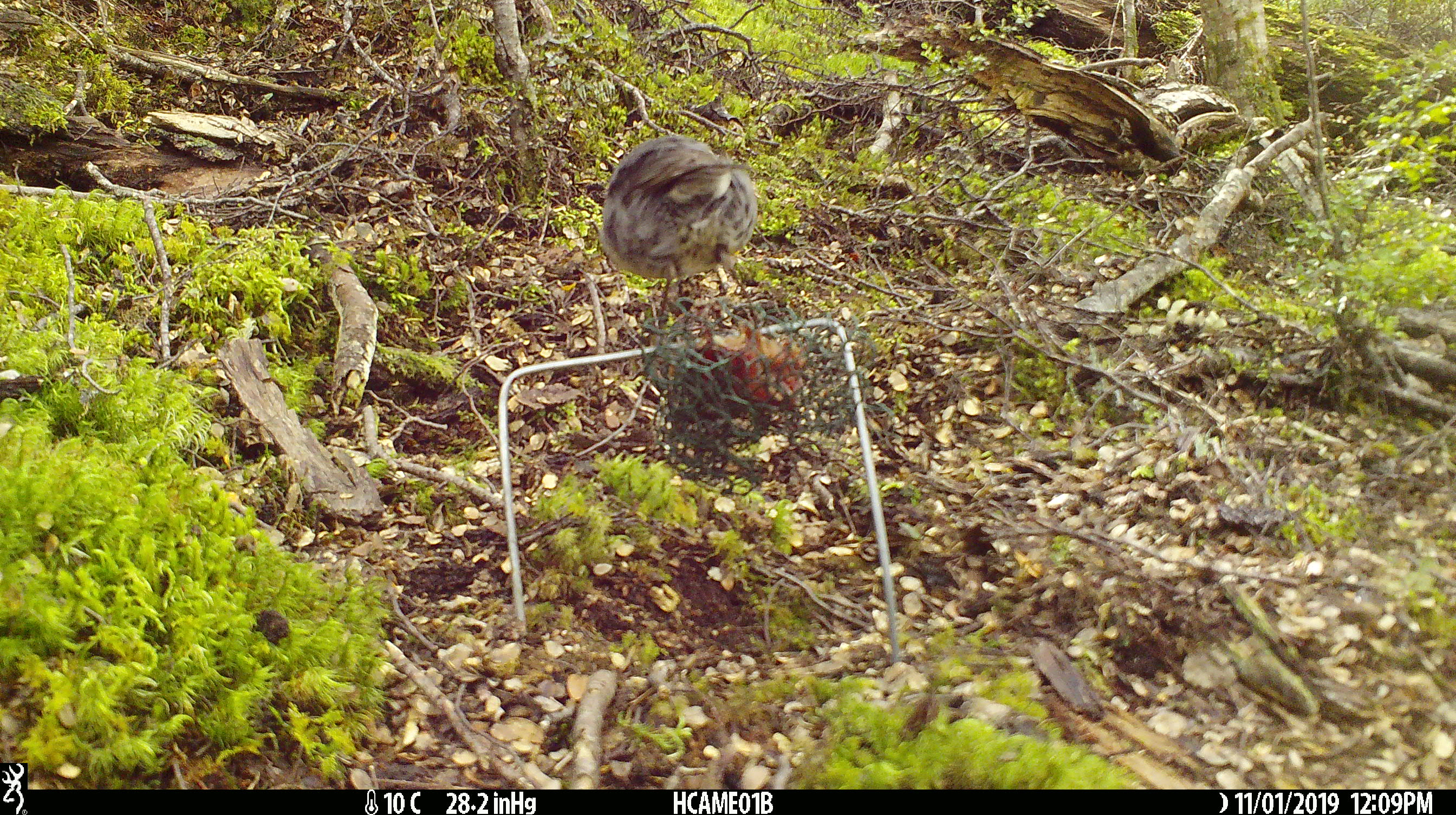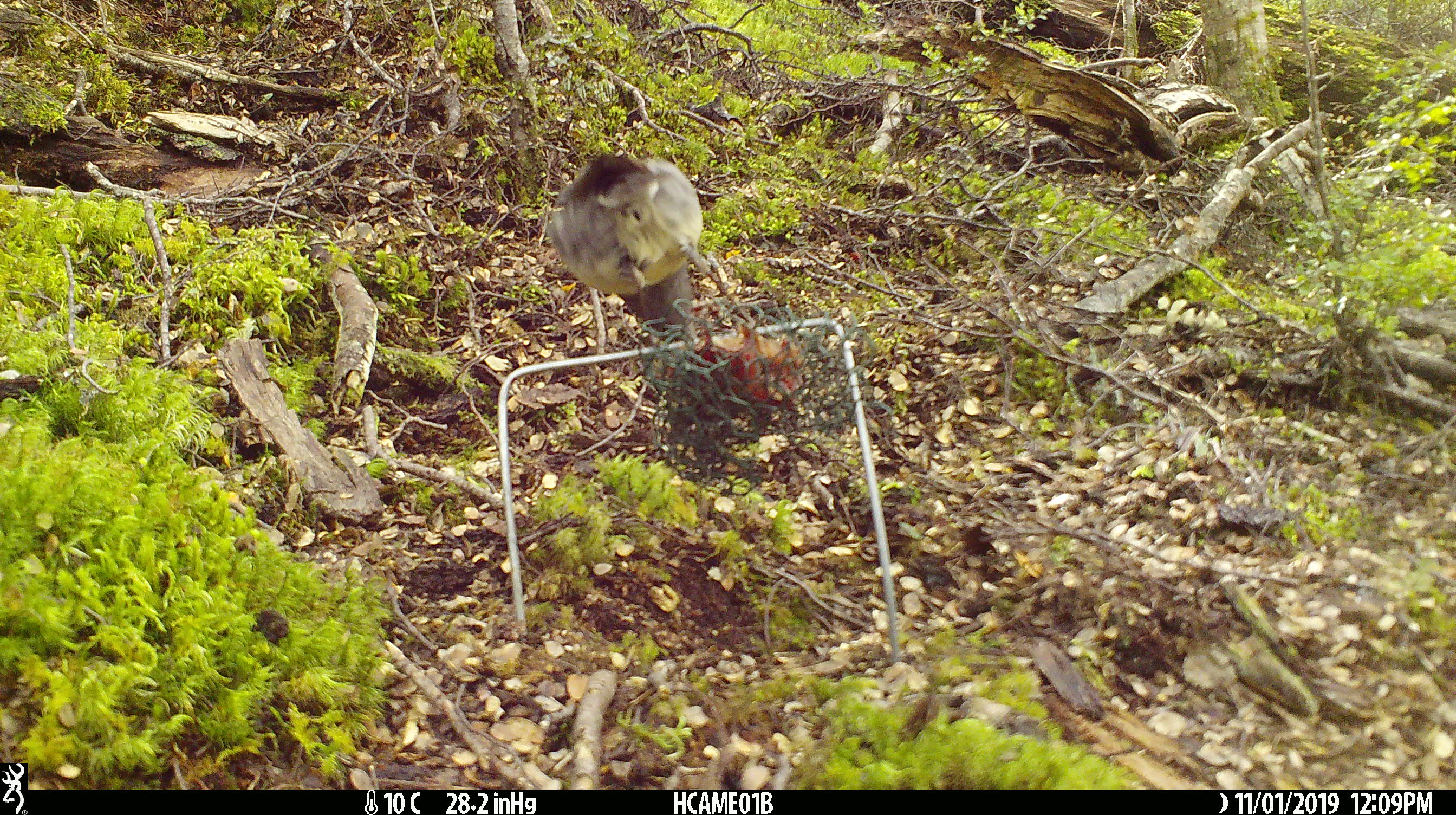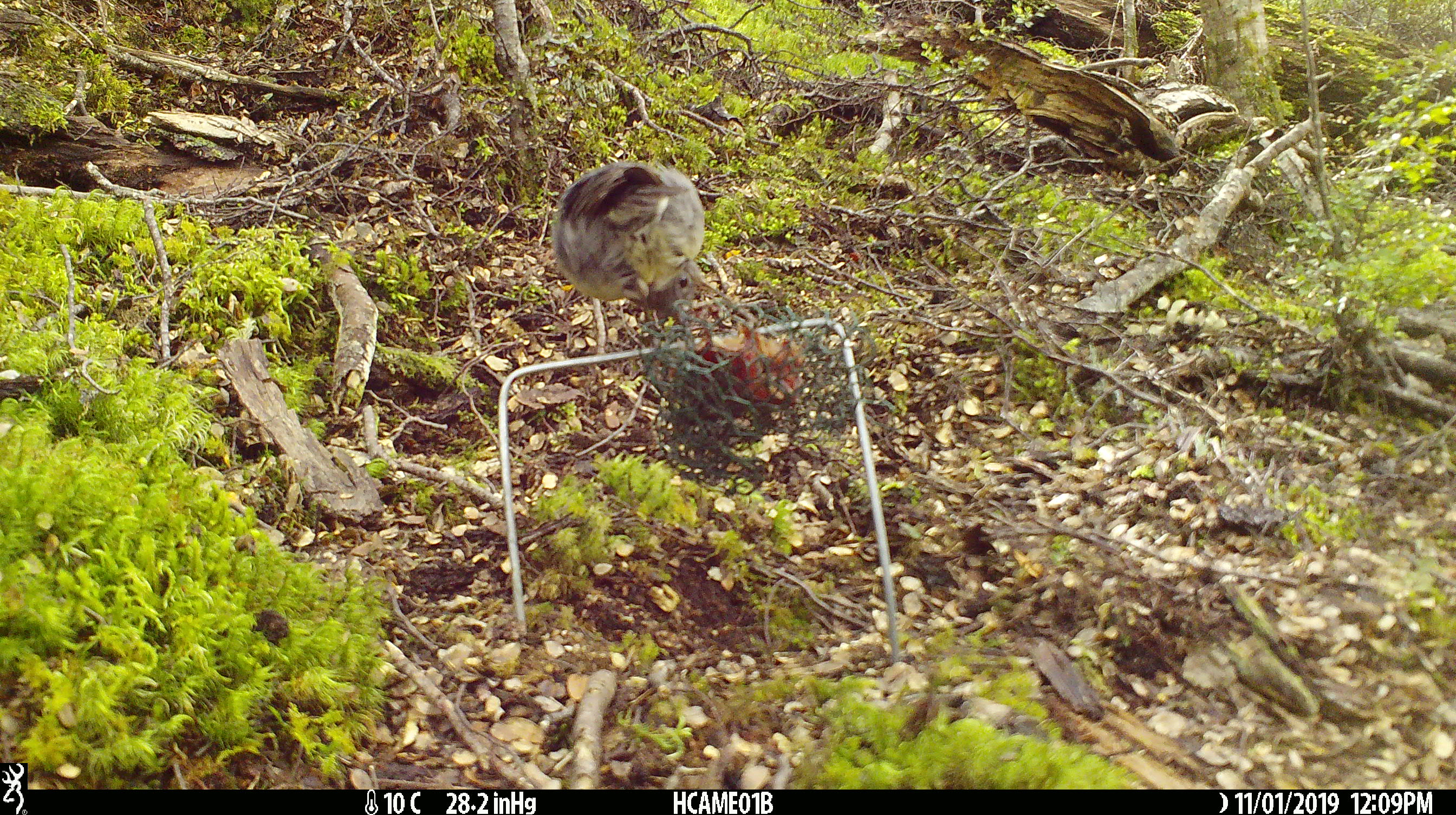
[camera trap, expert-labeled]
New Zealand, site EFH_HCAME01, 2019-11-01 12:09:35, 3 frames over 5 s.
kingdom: Animalia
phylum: Chordata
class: Aves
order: Passeriformes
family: Petroicidae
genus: Petroica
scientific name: Petroica australis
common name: new zealand robin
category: robin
Robin (new zealand robin) (Petroica australis).